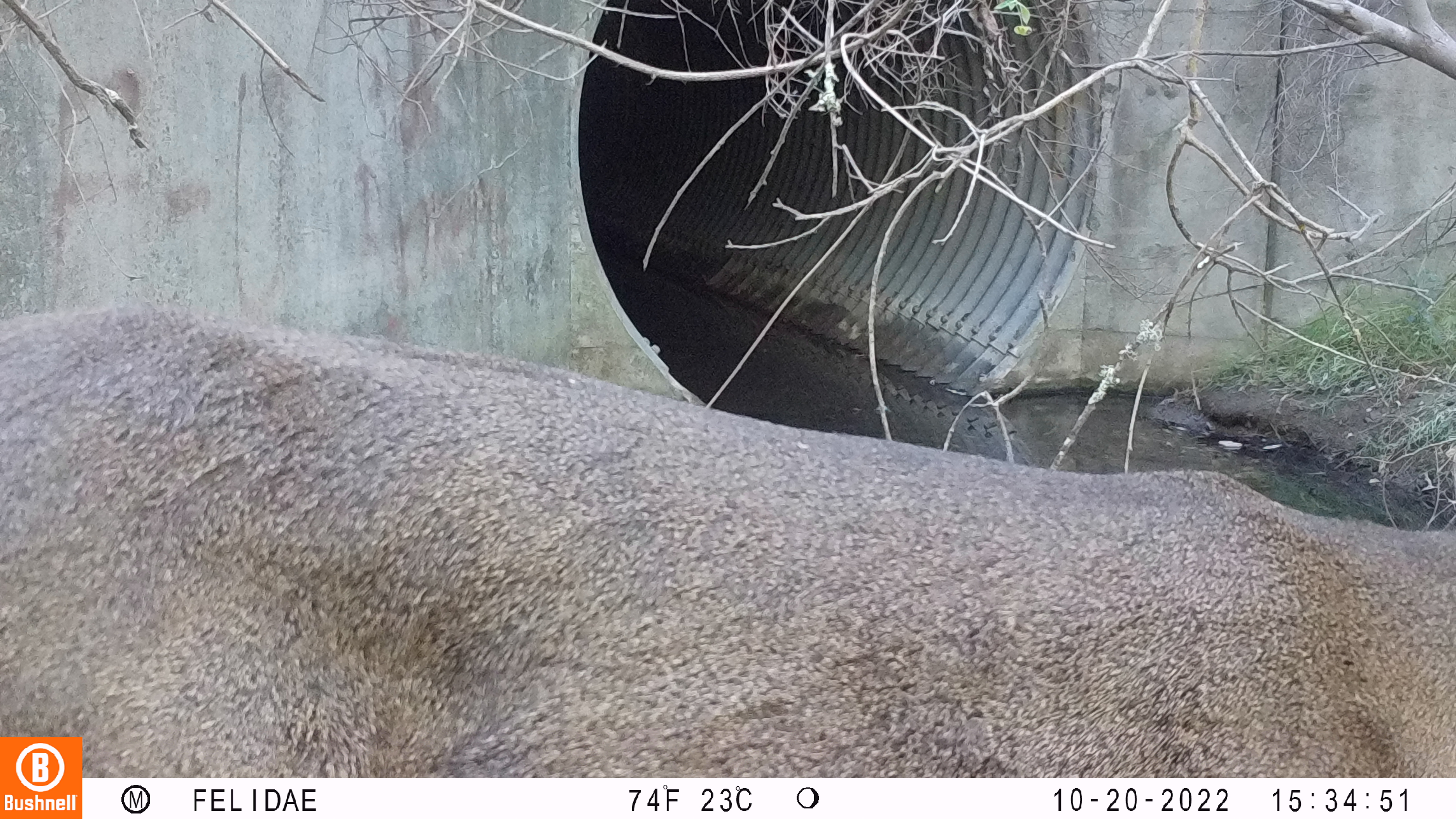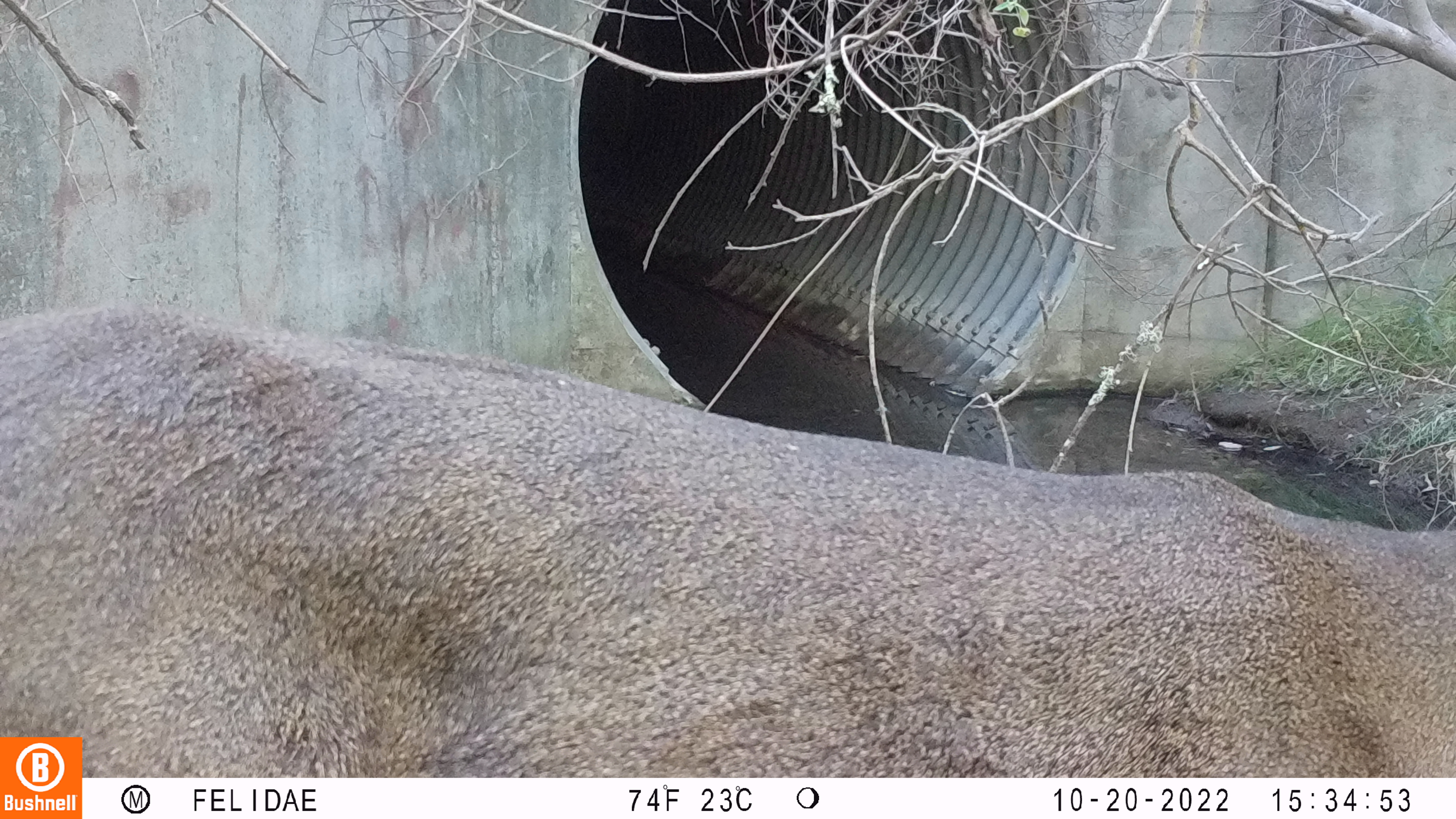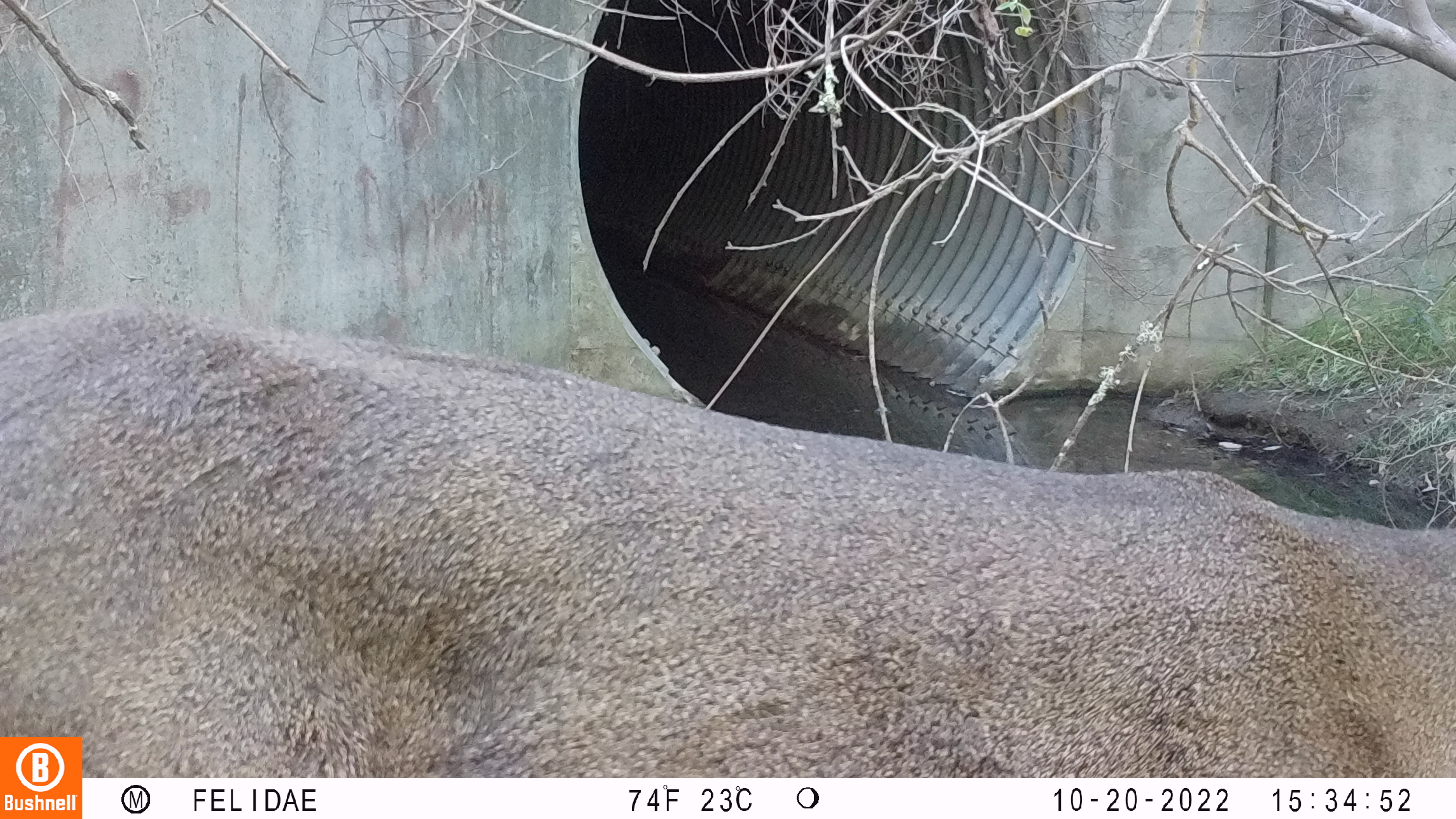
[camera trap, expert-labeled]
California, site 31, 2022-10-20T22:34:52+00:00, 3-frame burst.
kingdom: Animalia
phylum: Chordata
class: Mammalia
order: Artiodactyla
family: Cervidae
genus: Odocoileus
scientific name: Odocoileus hemionus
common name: mule deer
Mule deer (Odocoileus hemionus).